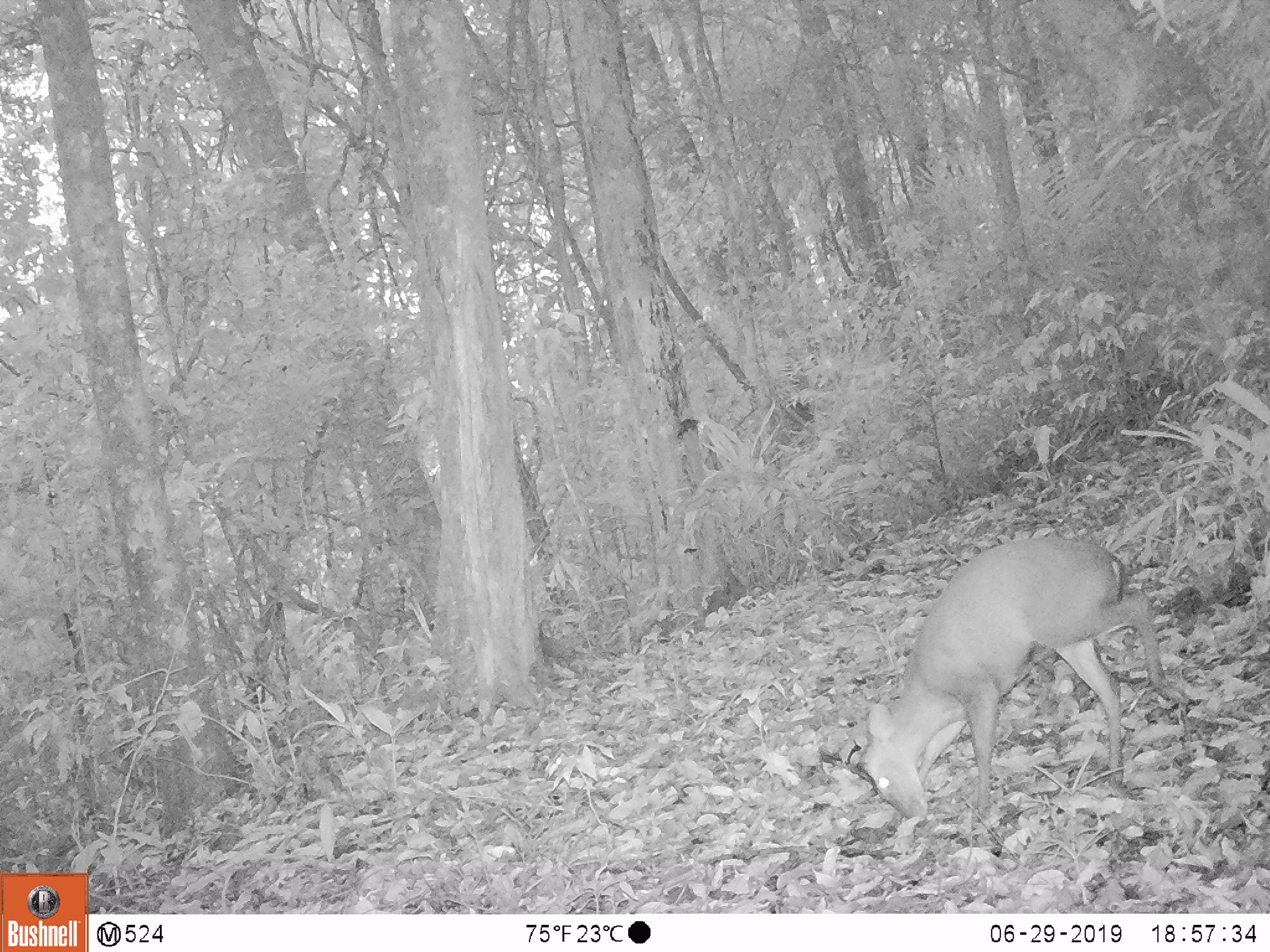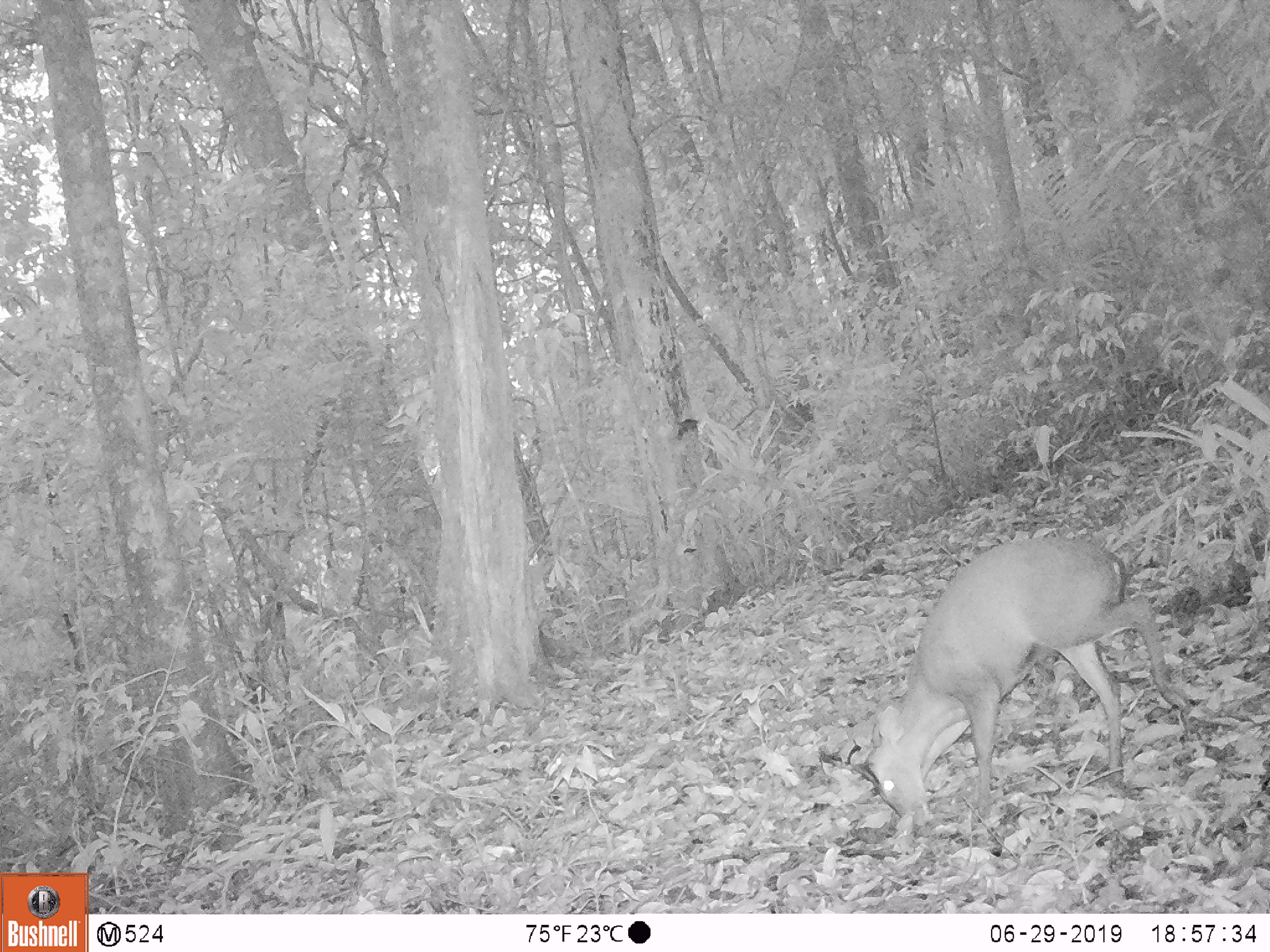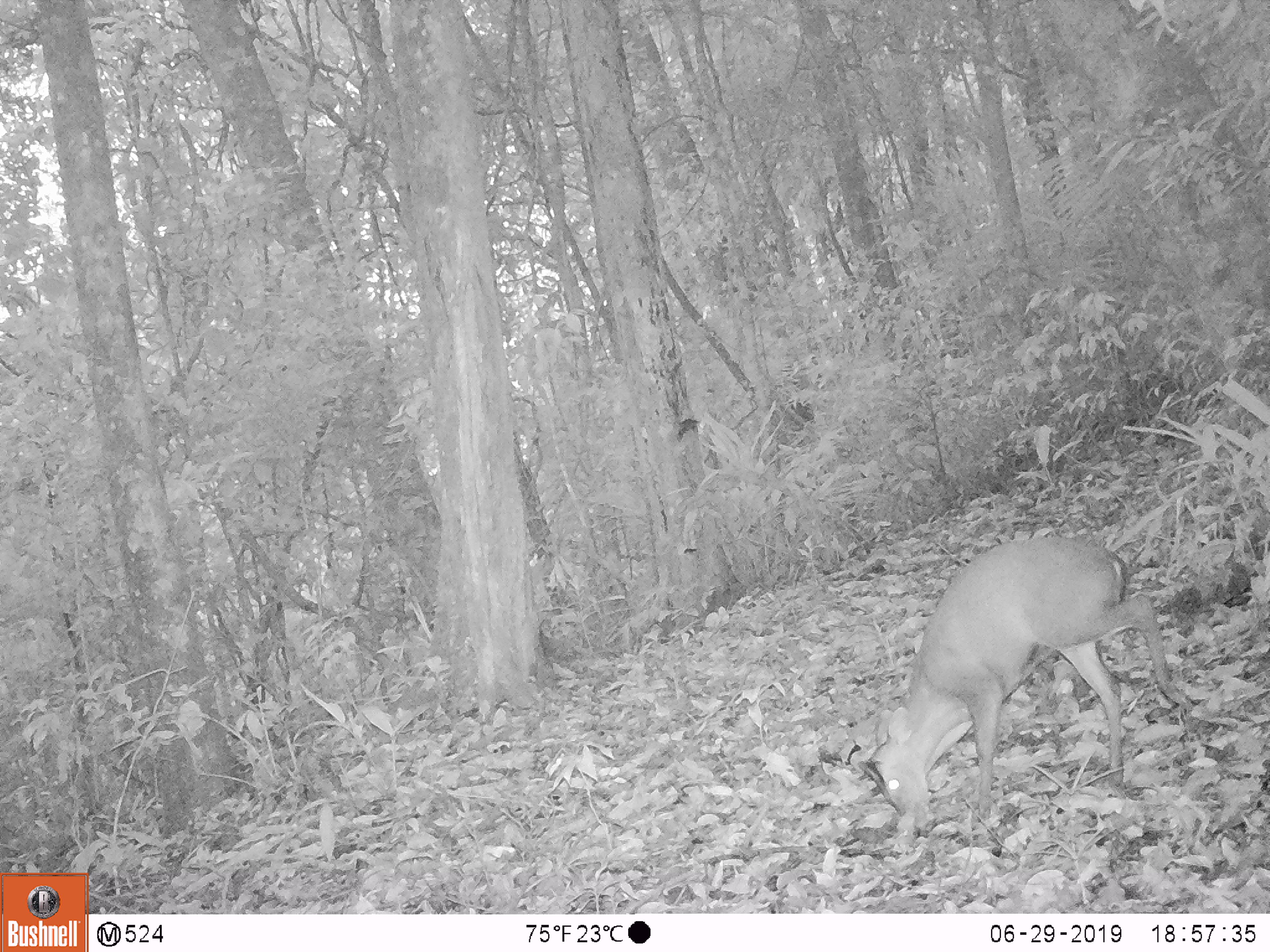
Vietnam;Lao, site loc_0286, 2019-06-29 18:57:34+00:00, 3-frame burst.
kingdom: Animalia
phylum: Chordata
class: Mammalia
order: Artiodactyla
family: Cervidae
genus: Muntiacus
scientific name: Muntiacus rooseveltorum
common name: roosevelt's muntjac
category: roosevelts muntjac group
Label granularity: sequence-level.